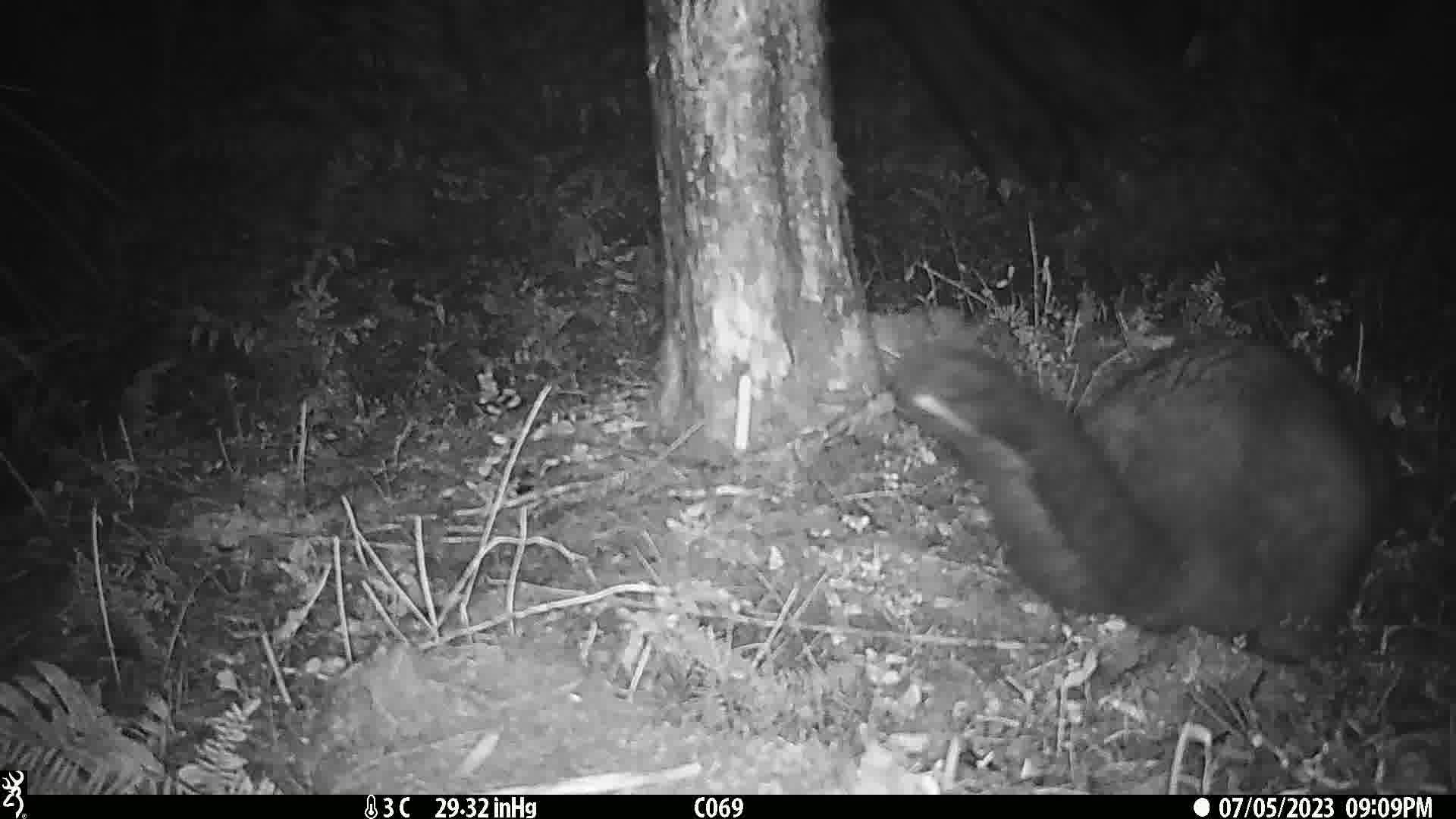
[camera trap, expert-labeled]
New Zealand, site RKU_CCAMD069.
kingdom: Animalia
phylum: Chordata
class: Mammalia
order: Diprotodontia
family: Phalangeridae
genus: Trichosurus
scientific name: Trichosurus vulpecula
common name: common brushtail possum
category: possum